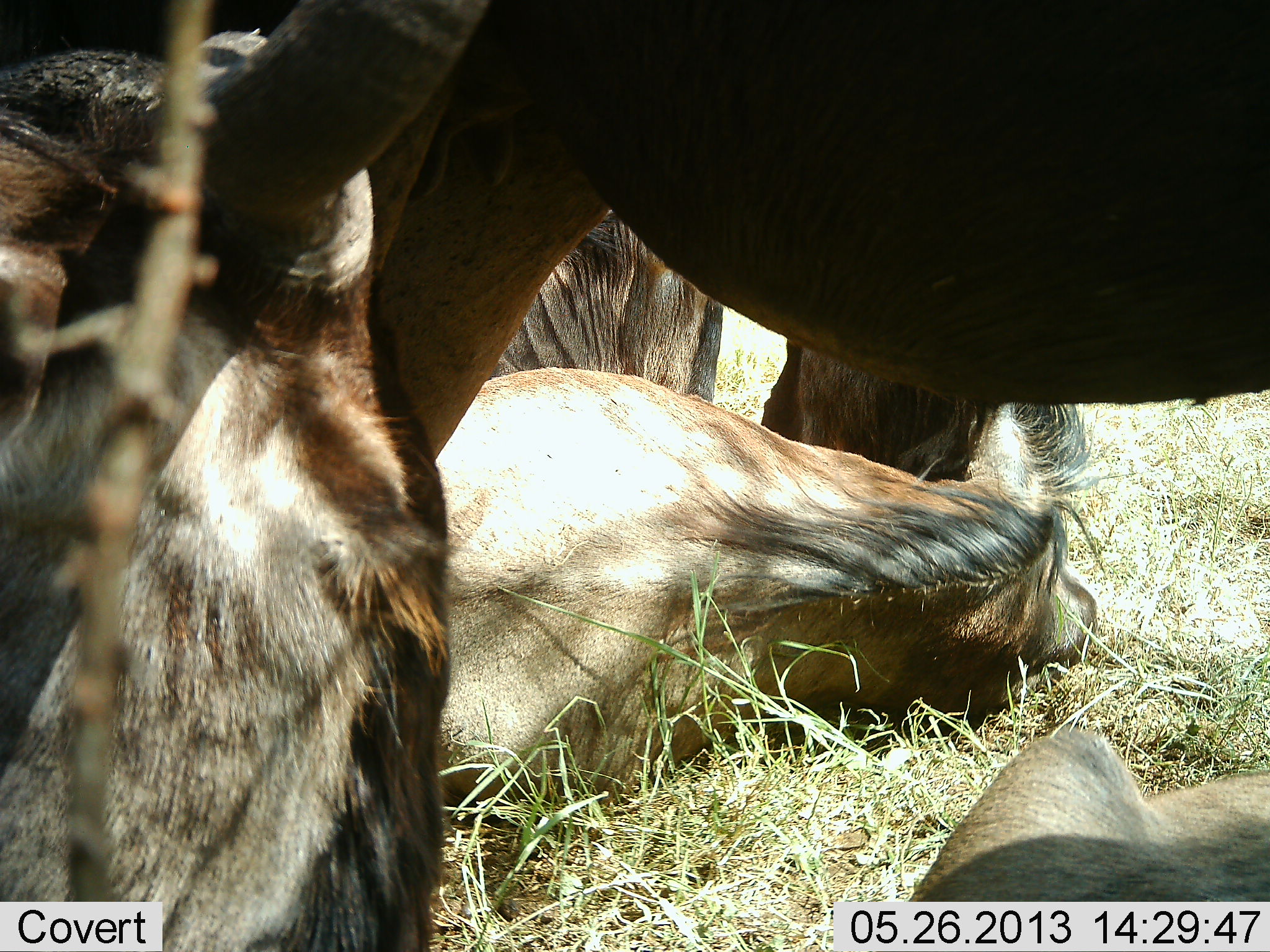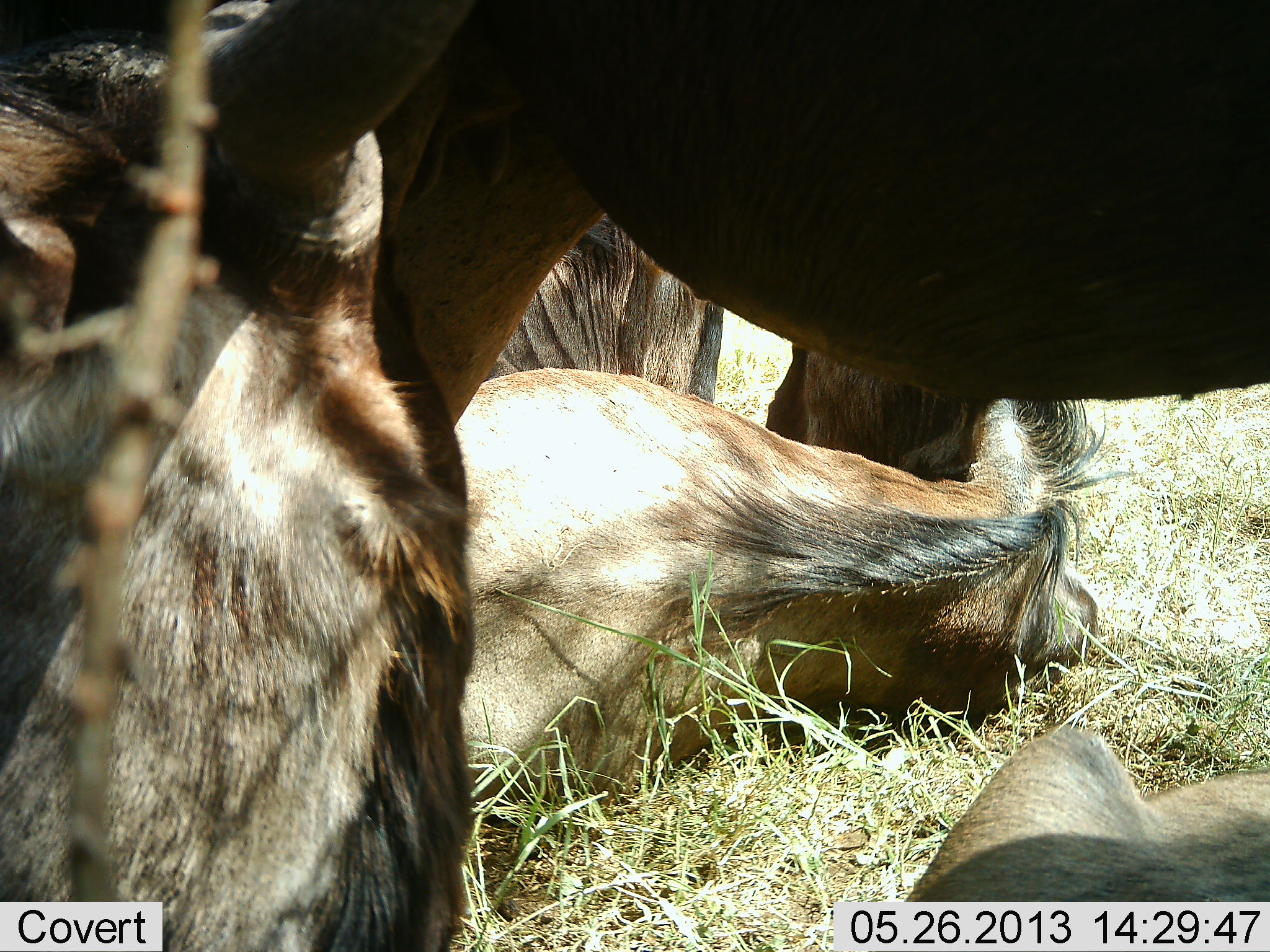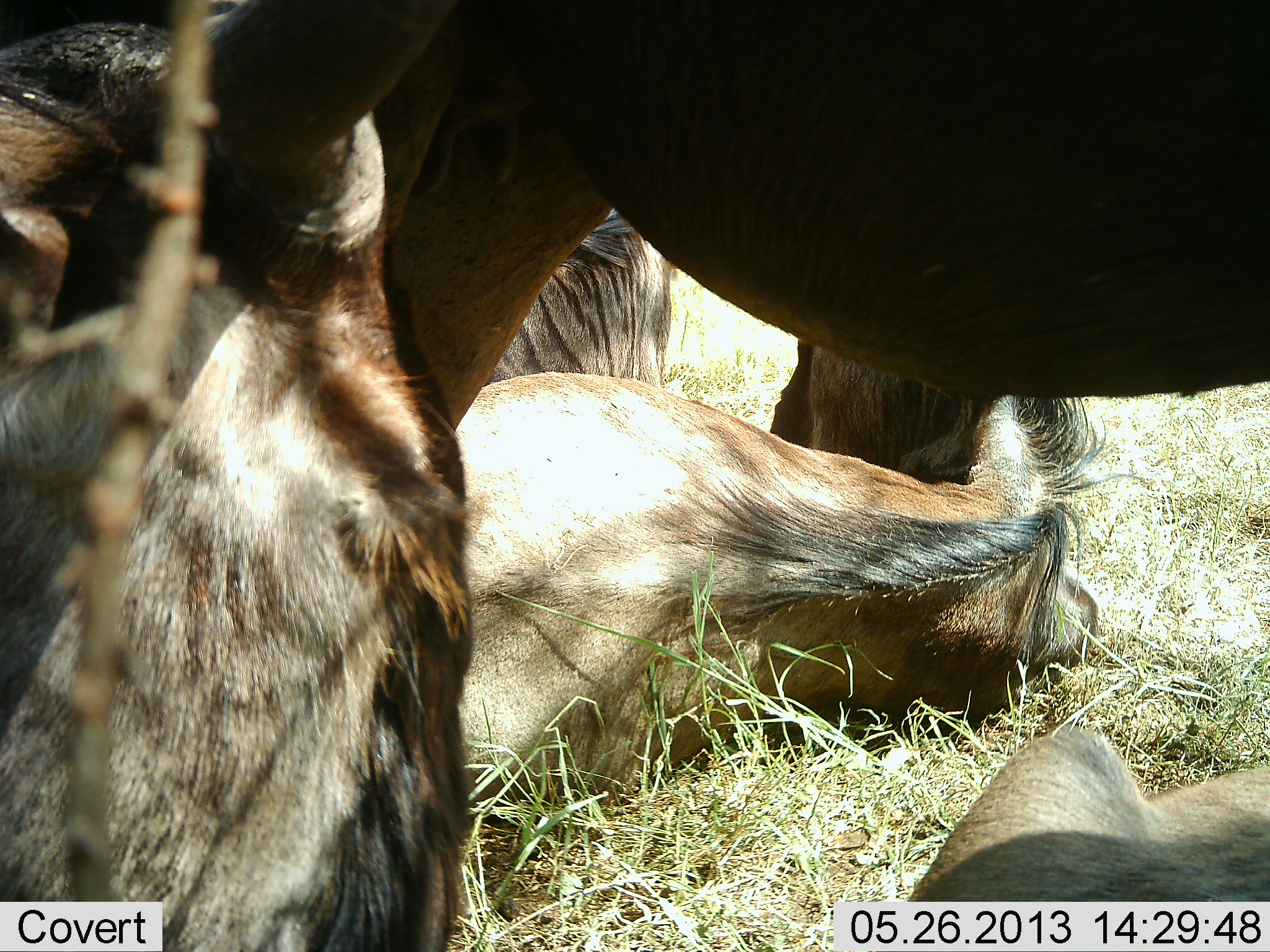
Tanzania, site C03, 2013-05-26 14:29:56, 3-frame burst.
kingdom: Animalia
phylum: Chordata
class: Mammalia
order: Artiodactyla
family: Bovidae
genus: Connochaetes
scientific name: Connochaetes taurinus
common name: blue wildebeest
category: wildebeest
Wildebeest (blue wildebeest) (Connochaetes taurinus), count 5. Behavior (volunteer vote fractions): standing 71%, resting 94%, moving 6%, interacting 18%. Young present (vote fraction): 6%. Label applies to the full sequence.